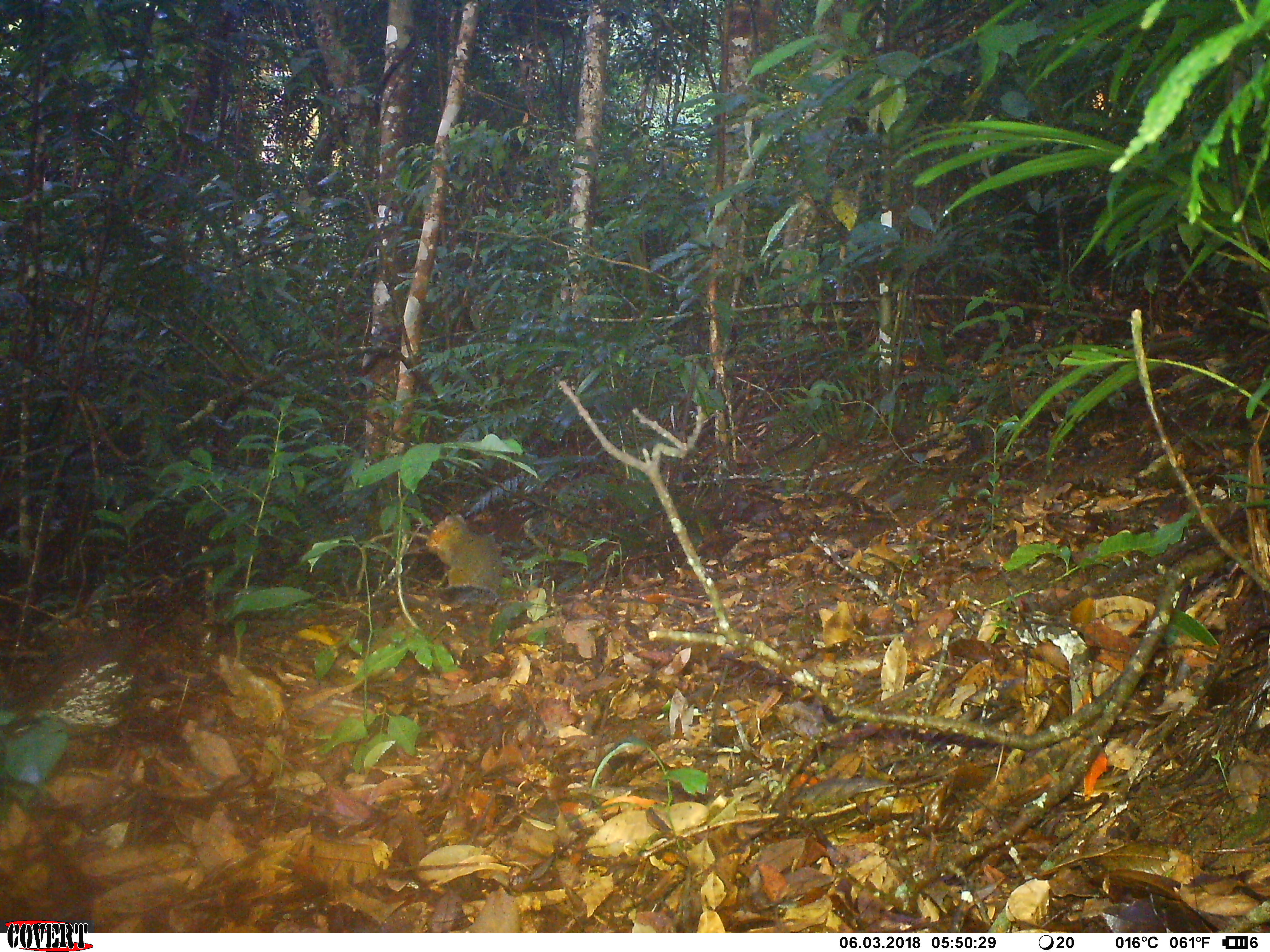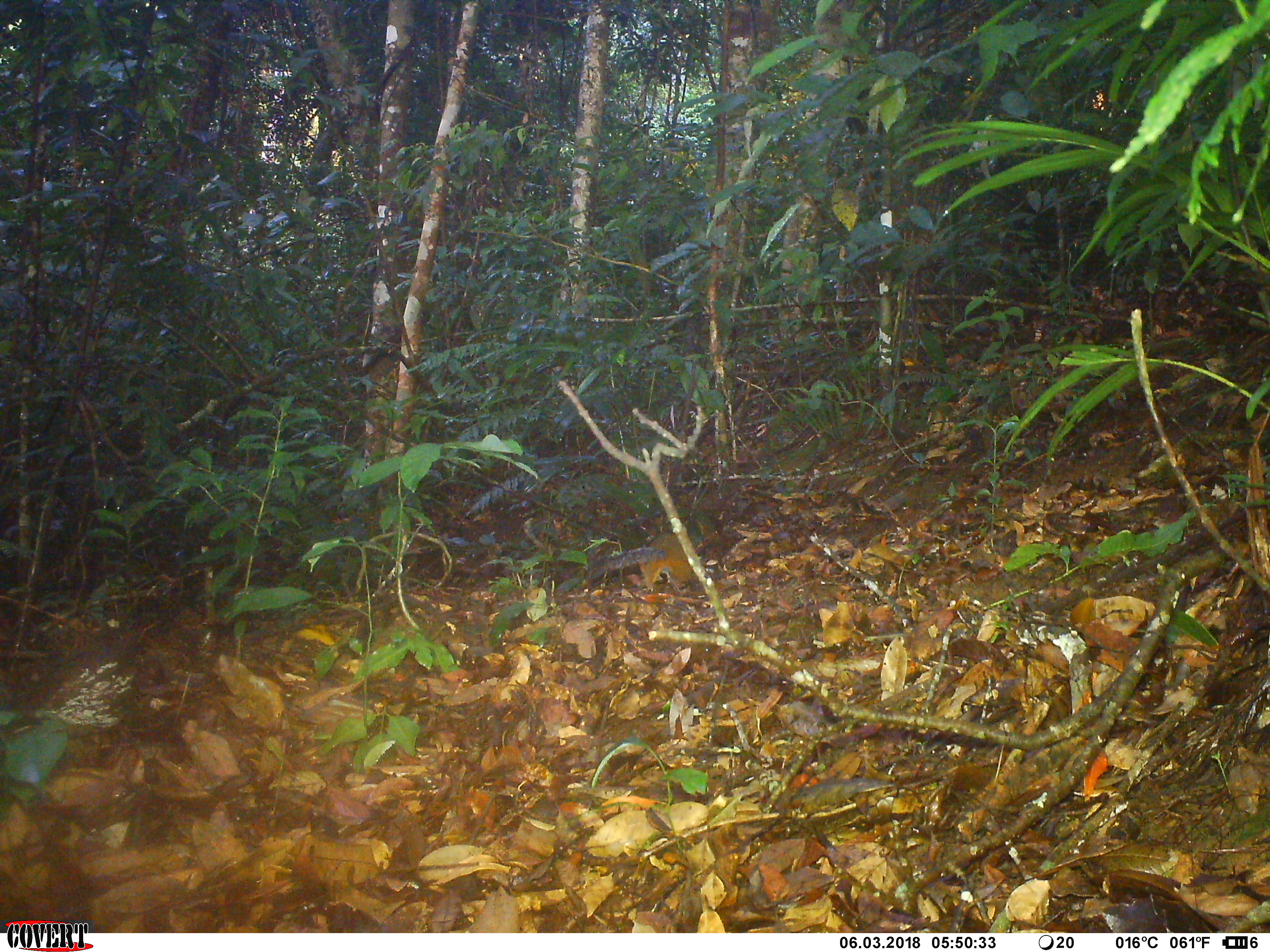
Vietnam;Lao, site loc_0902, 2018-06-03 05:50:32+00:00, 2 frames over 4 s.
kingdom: Animalia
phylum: Chordata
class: Mammalia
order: Rodentia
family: Sciuridae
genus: Dremomys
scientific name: Dremomys rufigenis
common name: red-cheeked squirrel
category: red cheeked squirrel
Red cheeked squirrel (red-cheeked squirrel) (Dremomys rufigenis). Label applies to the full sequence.